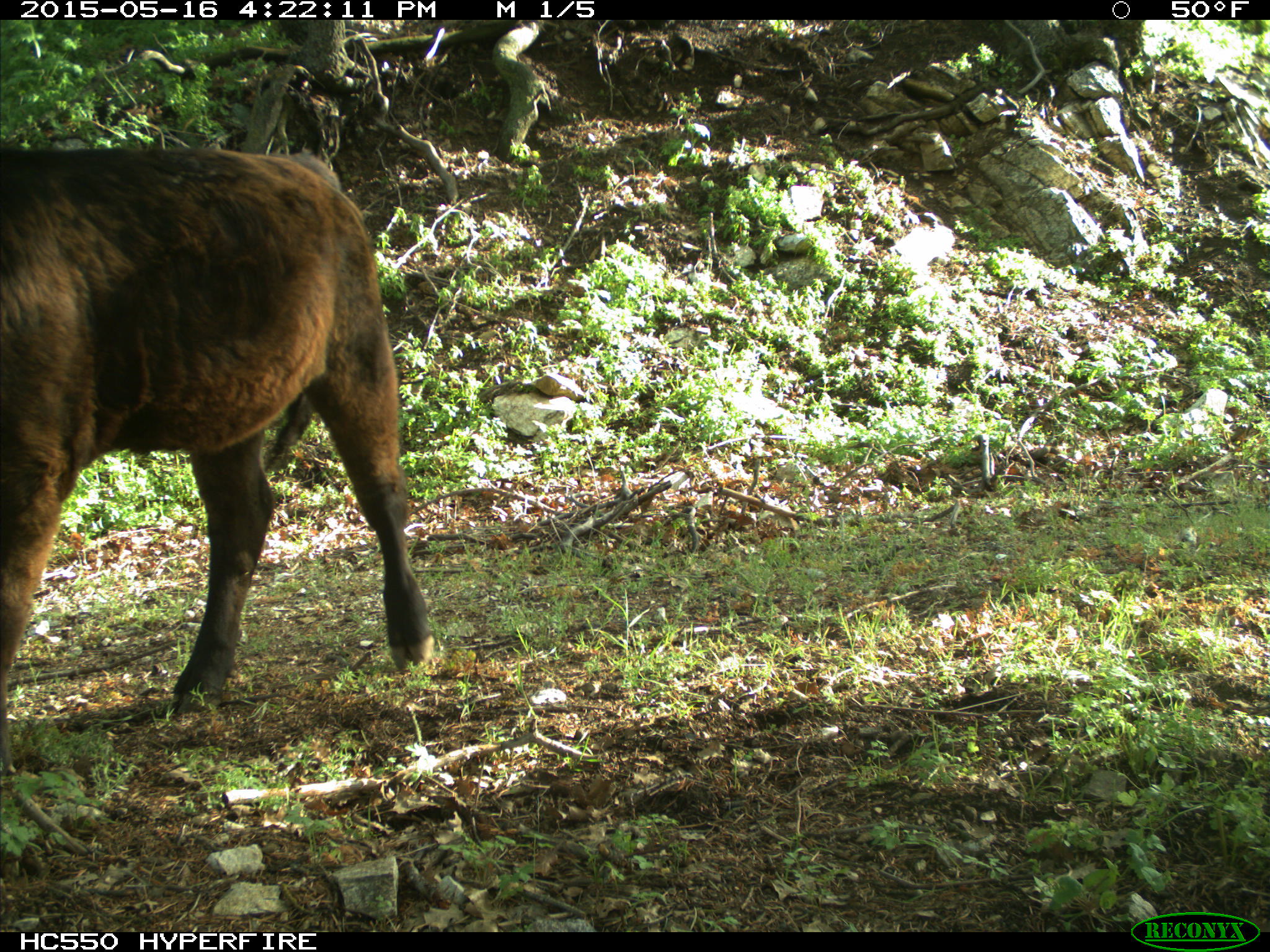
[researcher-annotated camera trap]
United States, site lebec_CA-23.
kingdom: Animalia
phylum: Chordata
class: Mammalia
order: Artiodactyla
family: Bovidae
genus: Bos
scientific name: Bos taurus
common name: domestic cow